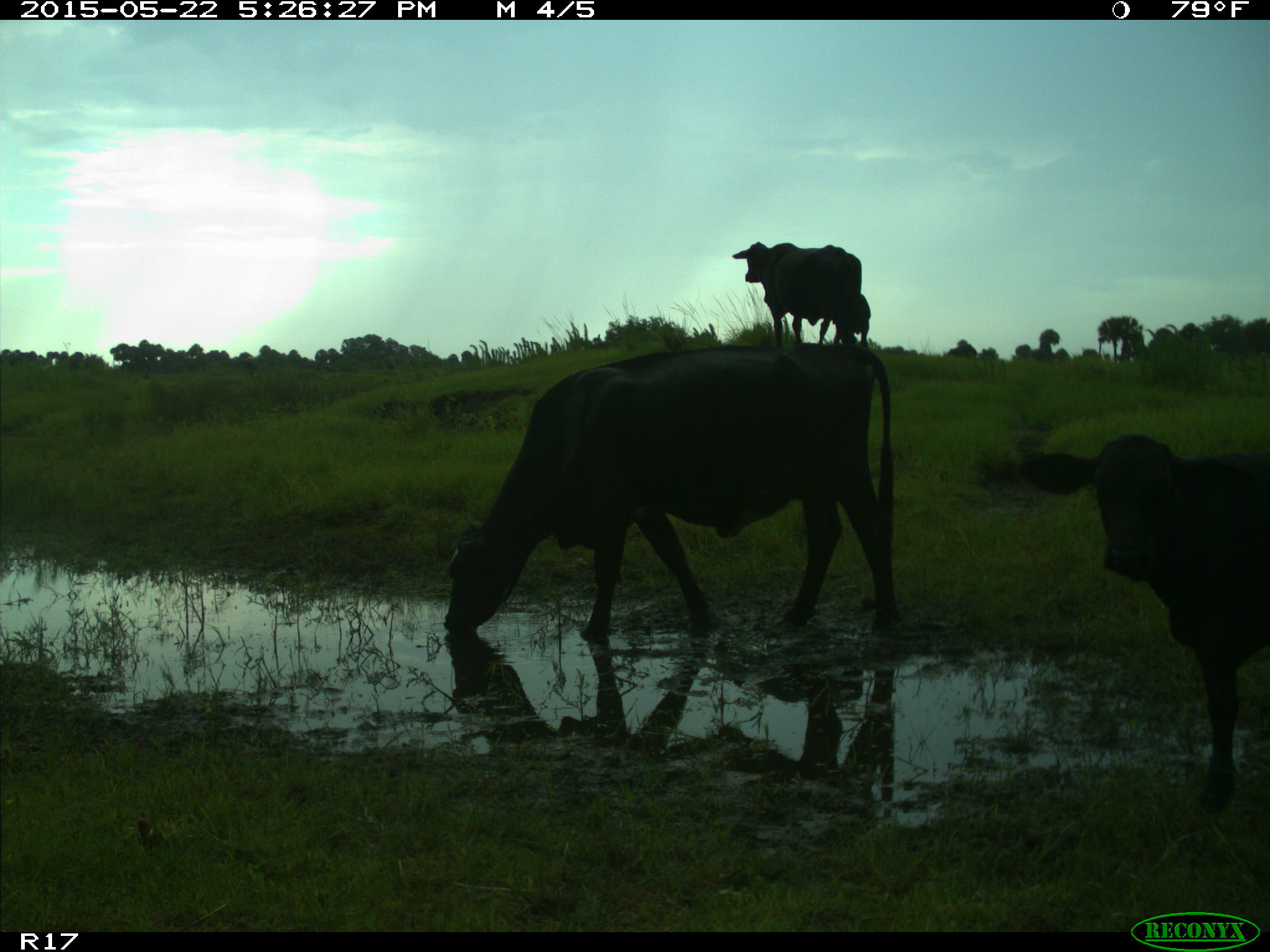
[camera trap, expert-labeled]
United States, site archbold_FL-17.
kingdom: Animalia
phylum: Chordata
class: Mammalia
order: Artiodactyla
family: Bovidae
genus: Bos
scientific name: Bos taurus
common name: domestic cow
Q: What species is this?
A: Bos taurus (domestic cow).